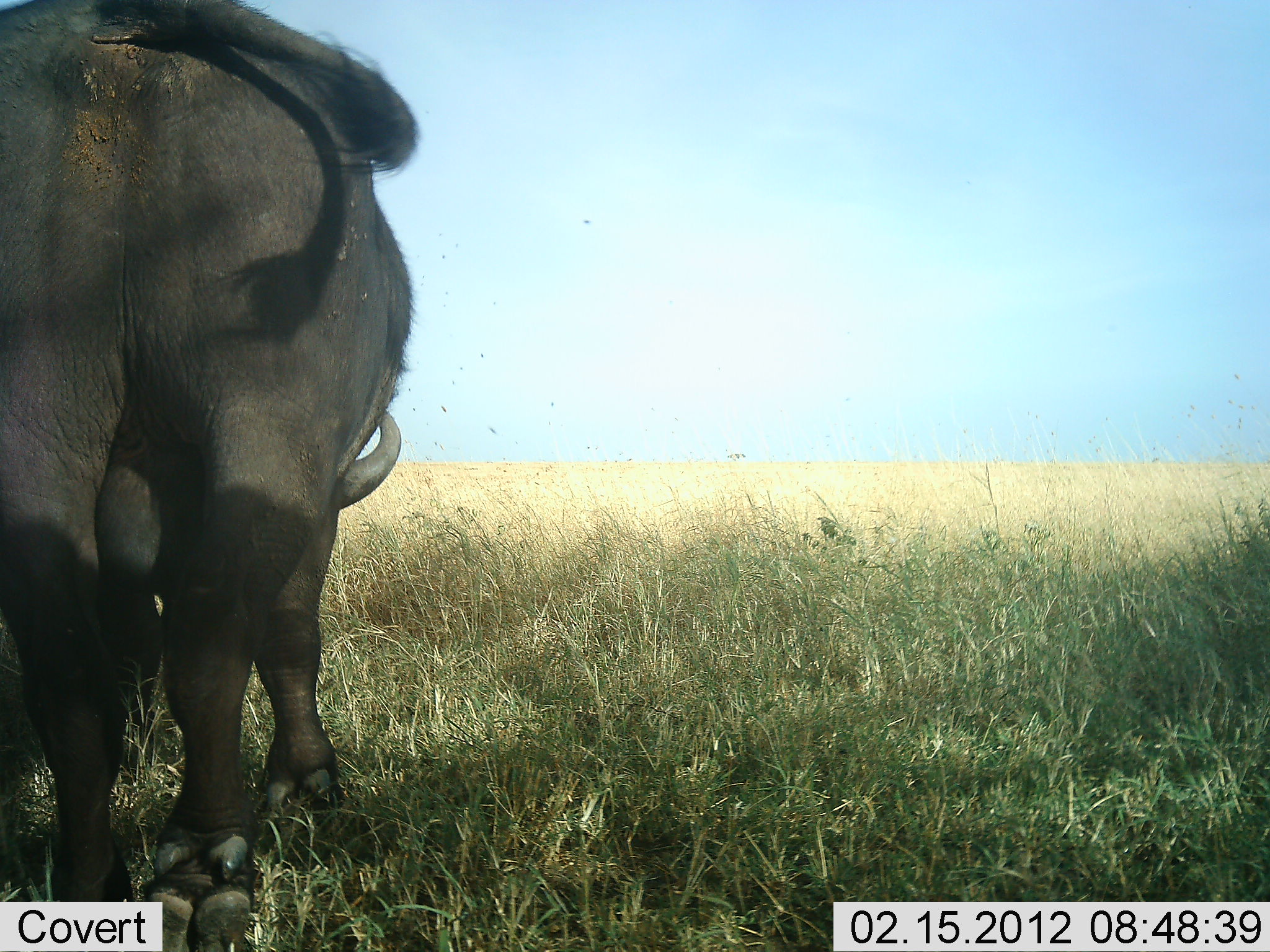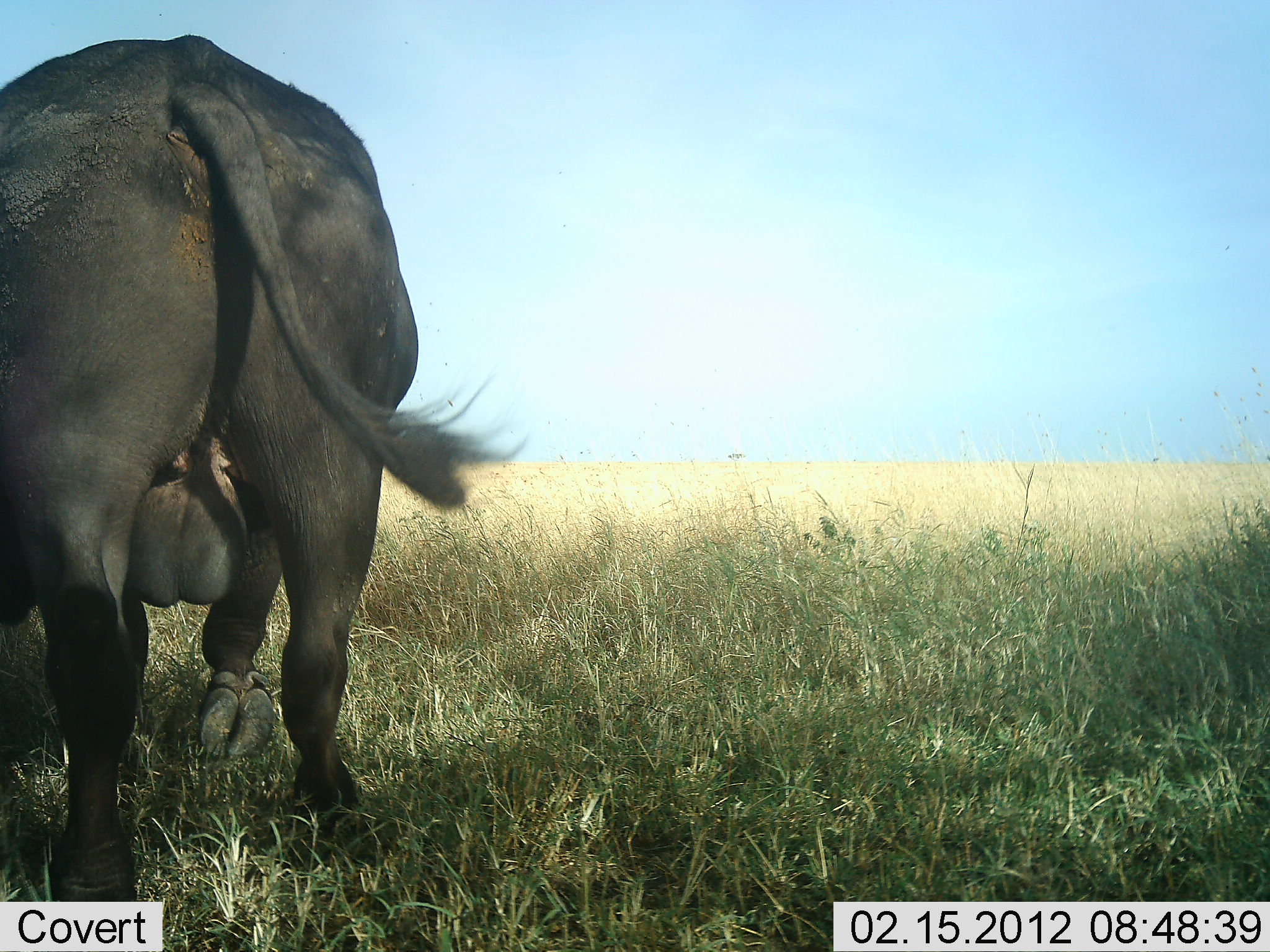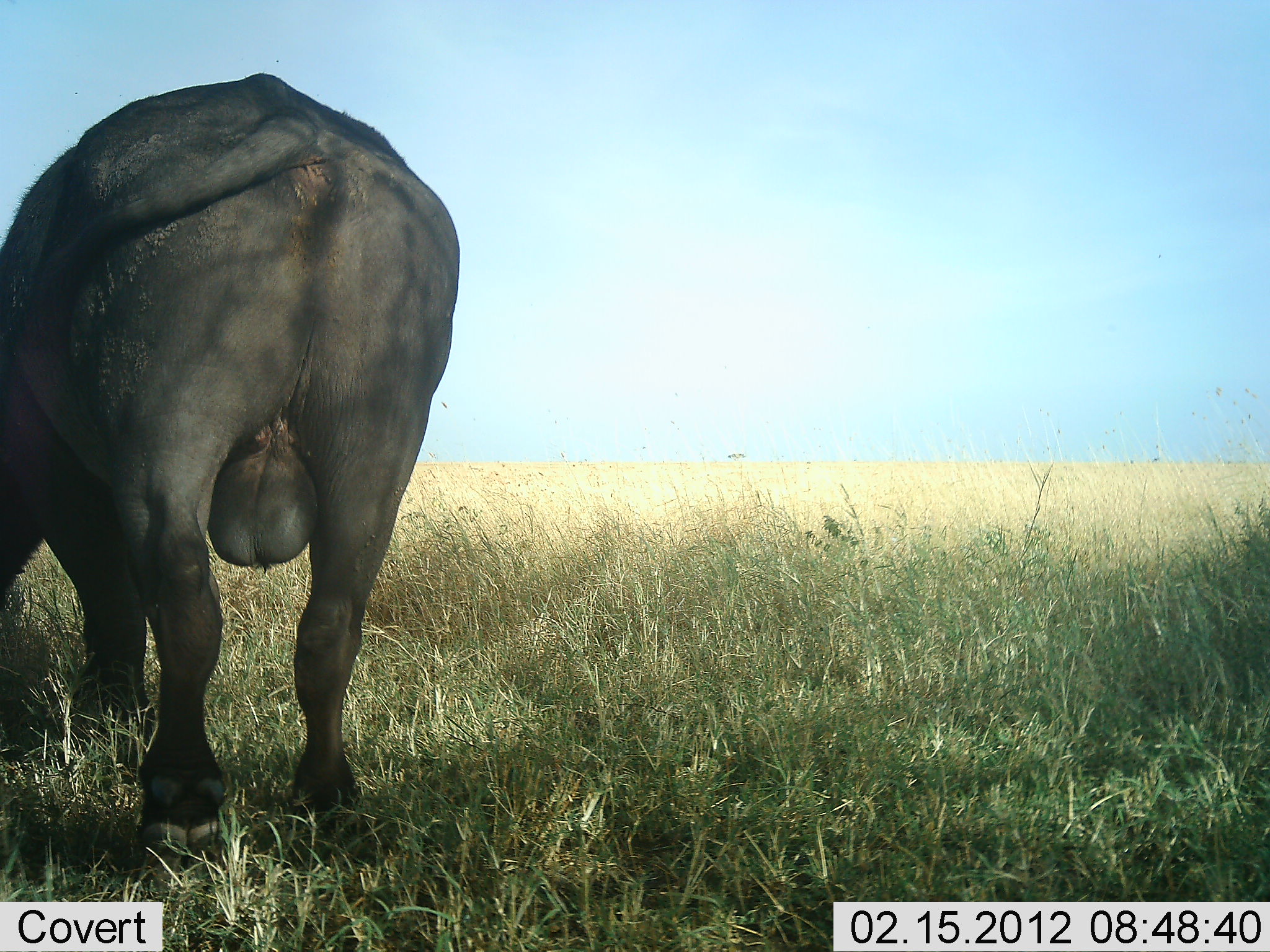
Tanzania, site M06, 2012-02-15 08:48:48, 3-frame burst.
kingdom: Animalia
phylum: Chordata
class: Mammalia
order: Artiodactyla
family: Bovidae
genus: Syncerus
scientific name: Syncerus caffer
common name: cape buffalo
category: buffalo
Buffalo (cape buffalo) (Syncerus caffer), count 1. Behavior (volunteer vote fractions): standing 6%, resting 0%, moving 78%, interacting 0%. Young present (vote fraction): 0%. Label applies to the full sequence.